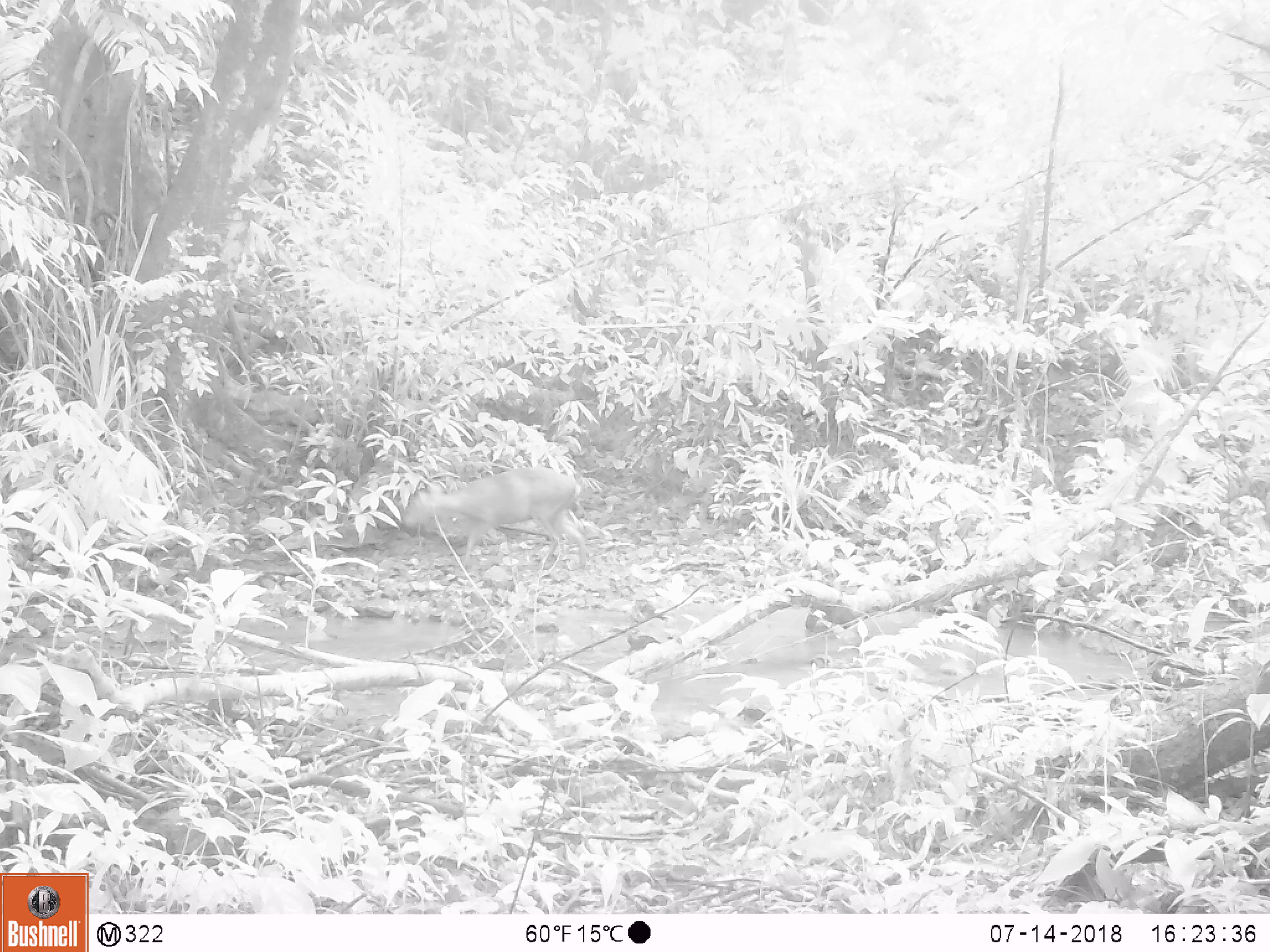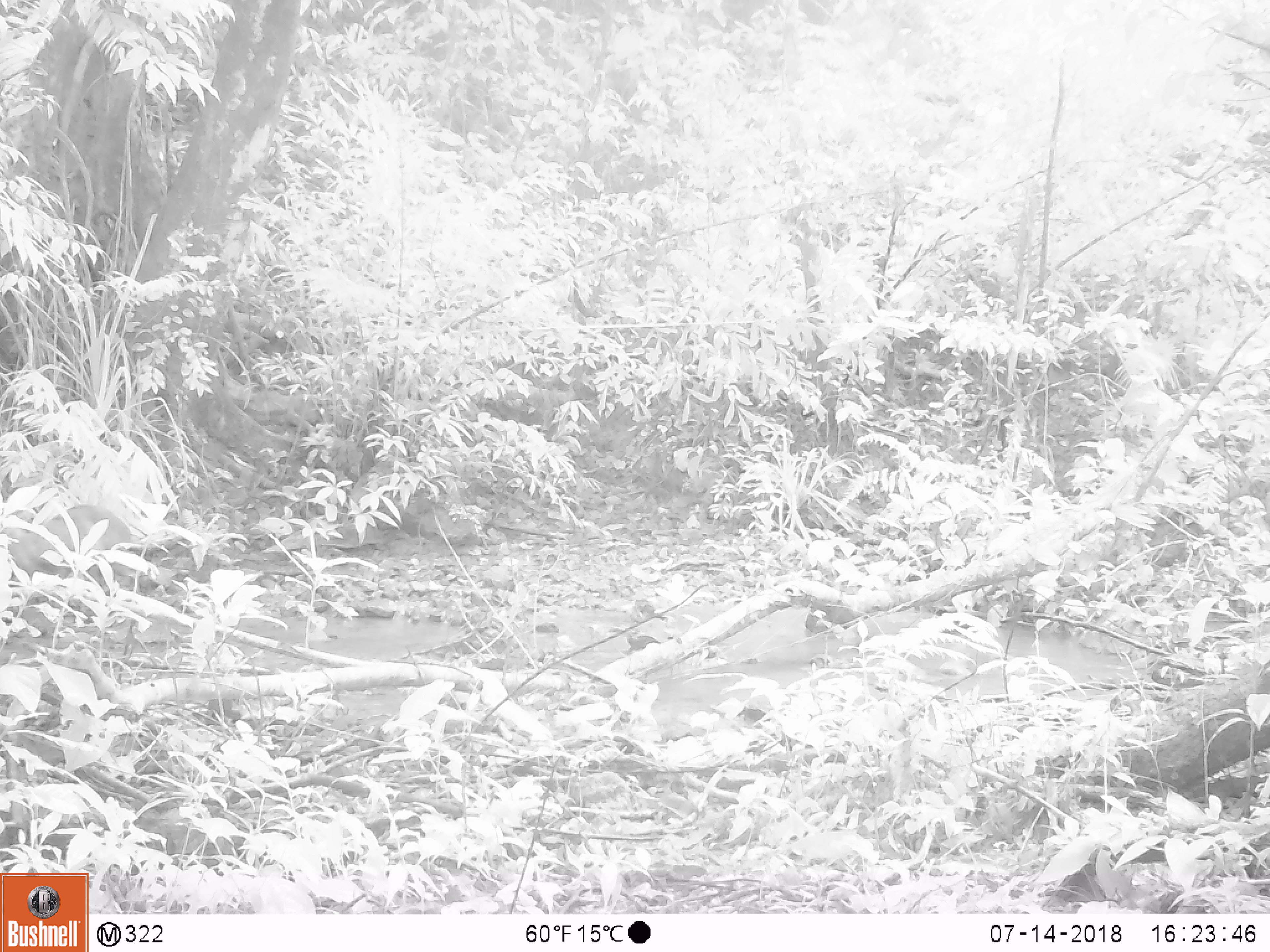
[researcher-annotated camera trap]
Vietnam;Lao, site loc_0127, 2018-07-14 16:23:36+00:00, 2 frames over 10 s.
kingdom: Animalia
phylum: Chordata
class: Mammalia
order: Artiodactyla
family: Cervidae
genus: Muntiacus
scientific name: Muntiacus rooseveltorum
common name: roosevelt's muntjac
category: roosevelts muntjac group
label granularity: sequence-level